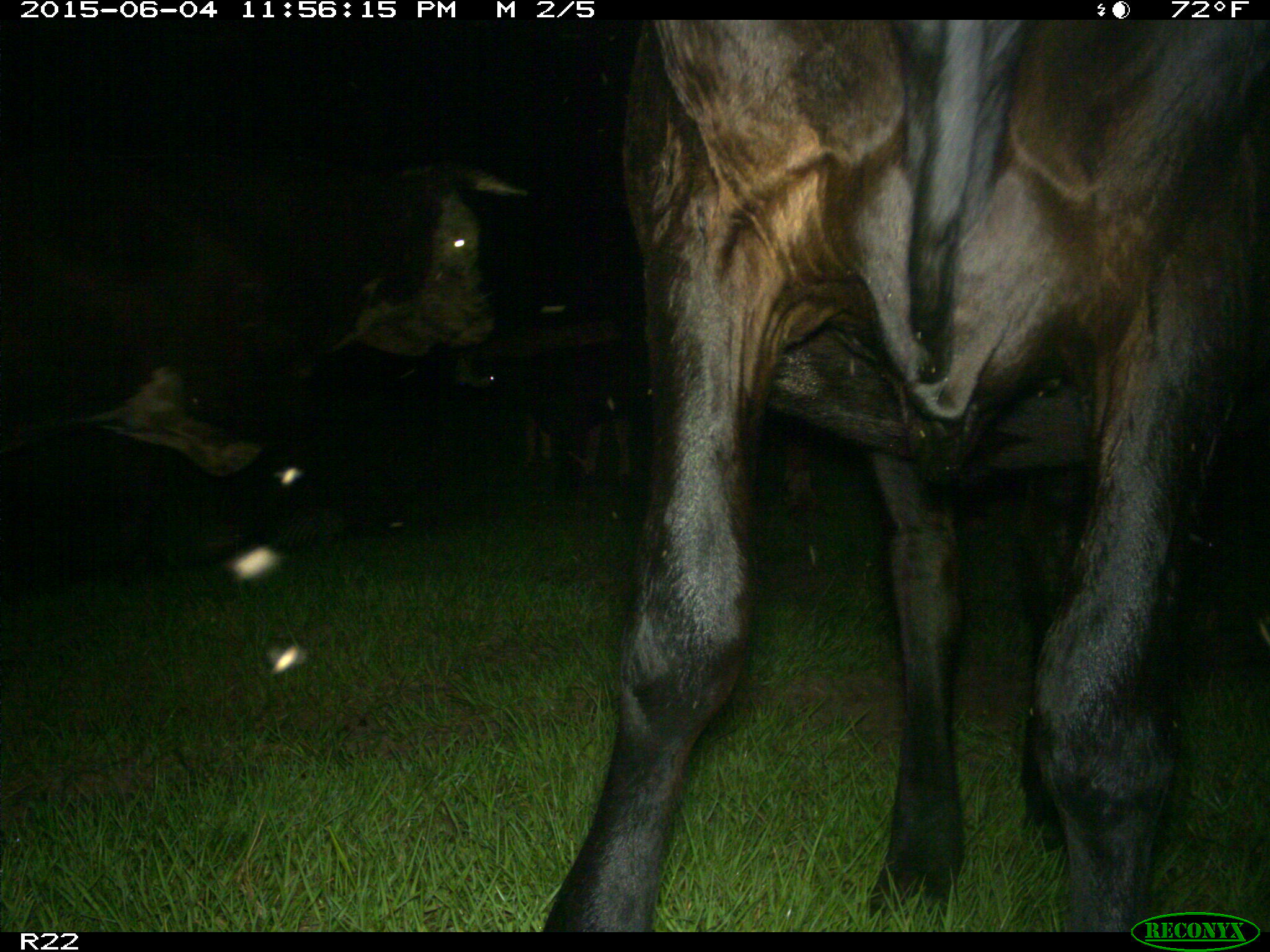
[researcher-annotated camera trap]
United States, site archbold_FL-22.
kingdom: Animalia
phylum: Chordata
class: Mammalia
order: Artiodactyla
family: Bovidae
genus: Bos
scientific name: Bos taurus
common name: domestic cow